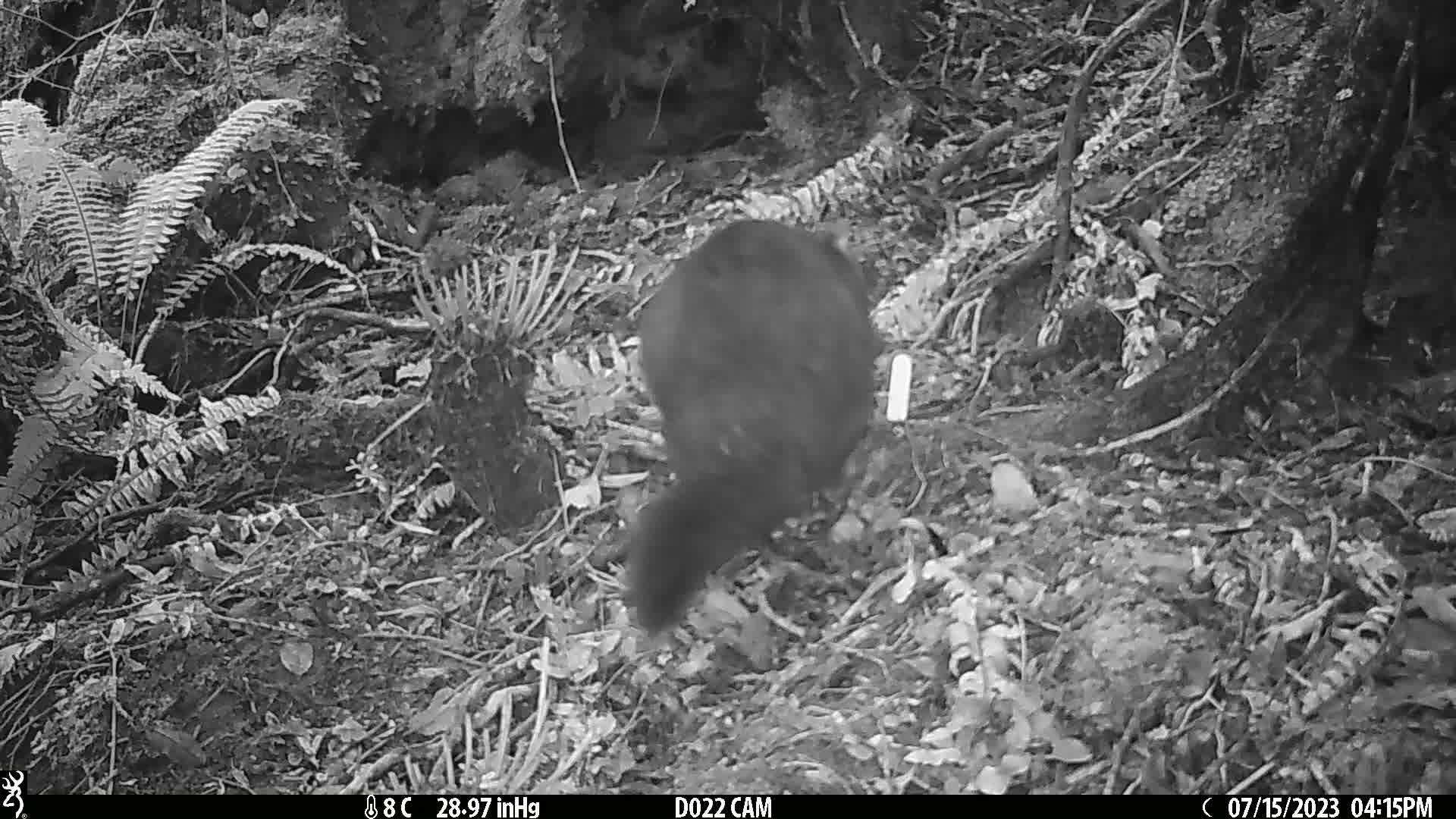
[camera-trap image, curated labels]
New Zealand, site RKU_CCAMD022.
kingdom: Animalia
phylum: Chordata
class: Mammalia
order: Diprotodontia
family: Phalangeridae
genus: Trichosurus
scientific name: Trichosurus vulpecula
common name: common brushtail possum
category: possum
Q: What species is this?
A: Possum (common brushtail possum) (Trichosurus vulpecula).